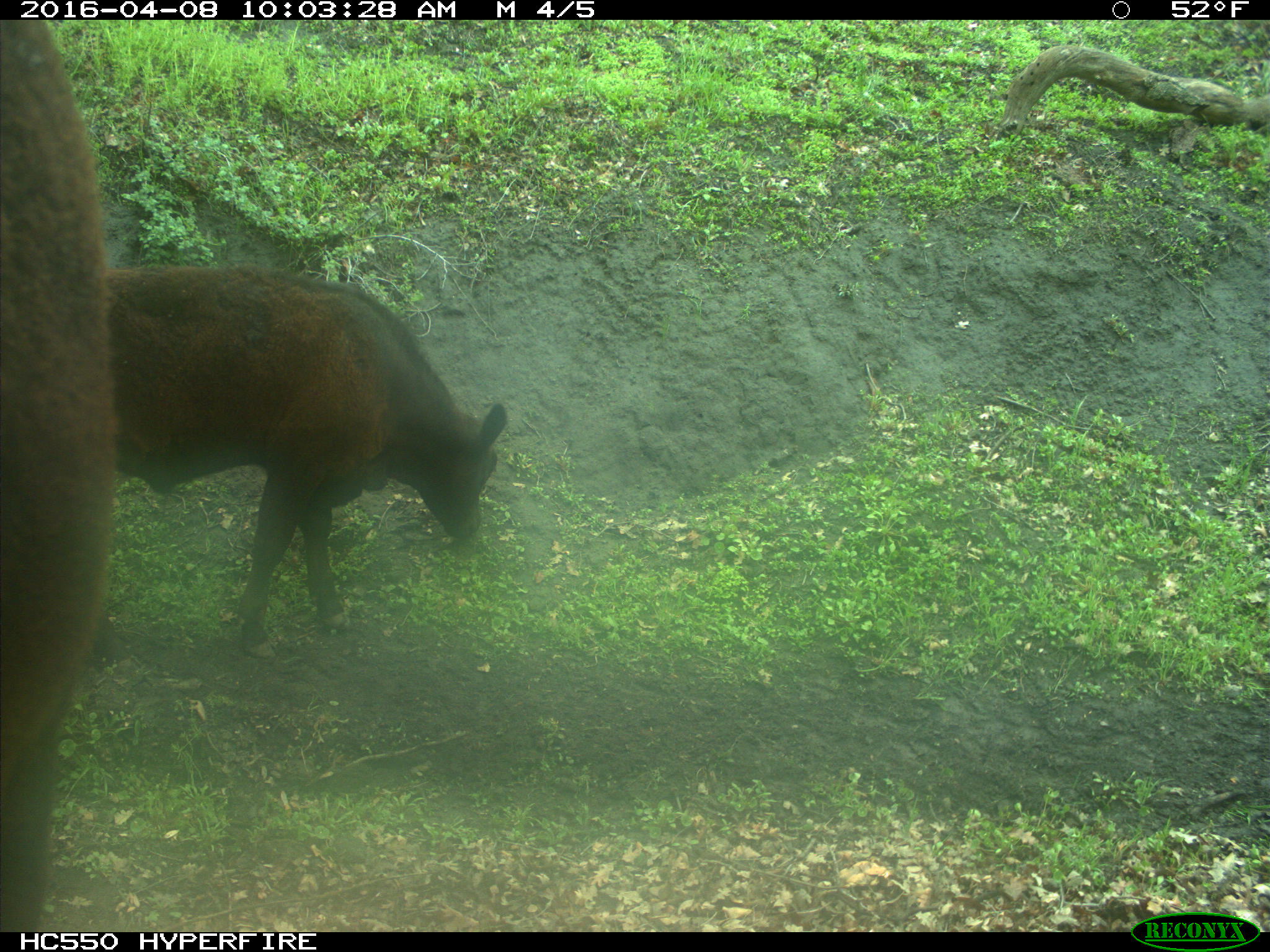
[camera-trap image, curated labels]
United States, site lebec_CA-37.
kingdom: Animalia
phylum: Chordata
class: Mammalia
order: Artiodactyla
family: Bovidae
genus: Bos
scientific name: Bos taurus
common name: domestic cow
Bos taurus (domestic cow).